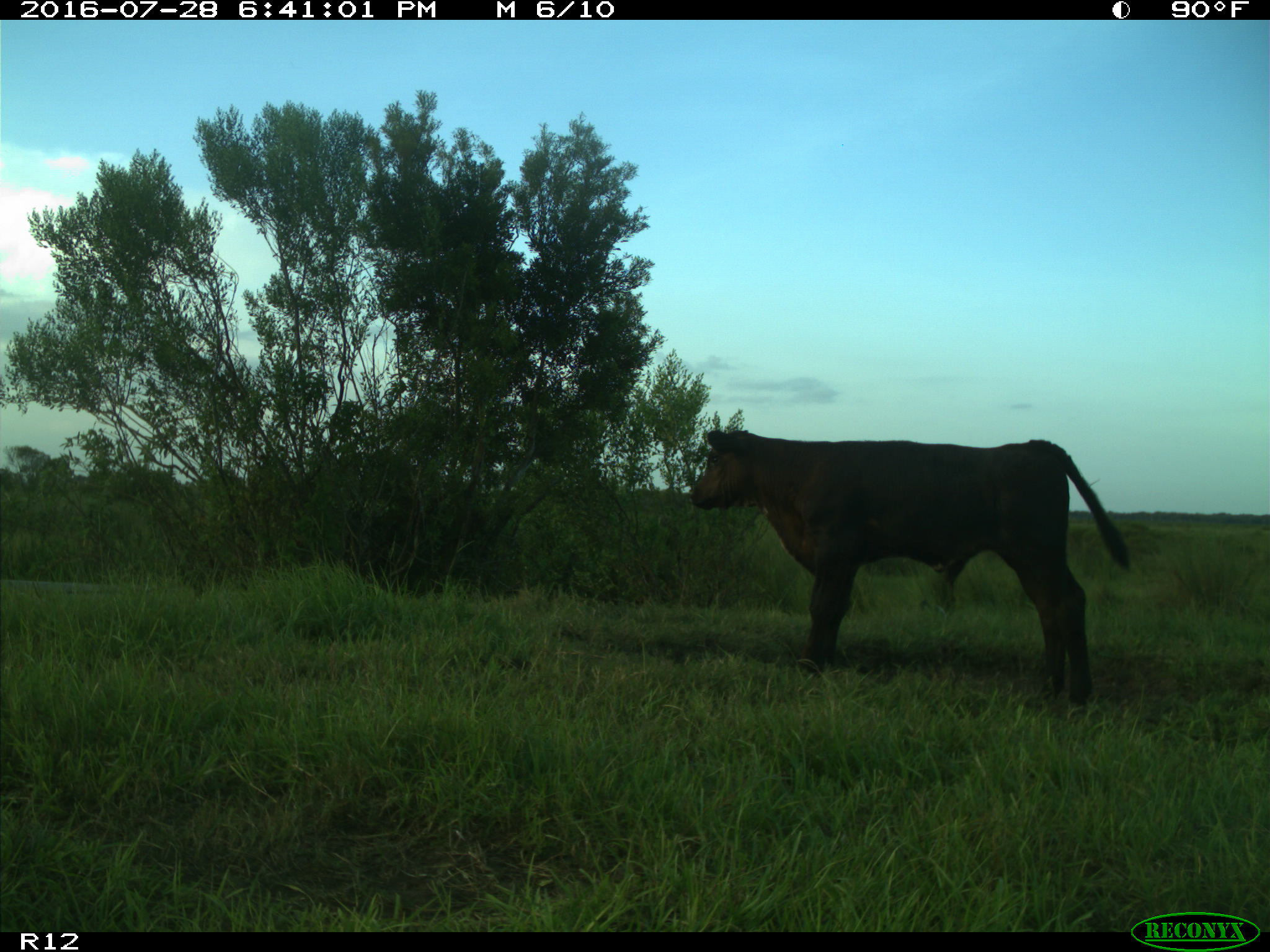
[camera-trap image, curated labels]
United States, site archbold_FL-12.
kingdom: Animalia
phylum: Chordata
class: Mammalia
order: Artiodactyla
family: Bovidae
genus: Bos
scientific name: Bos taurus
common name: domestic cow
Bos taurus (domestic cow).